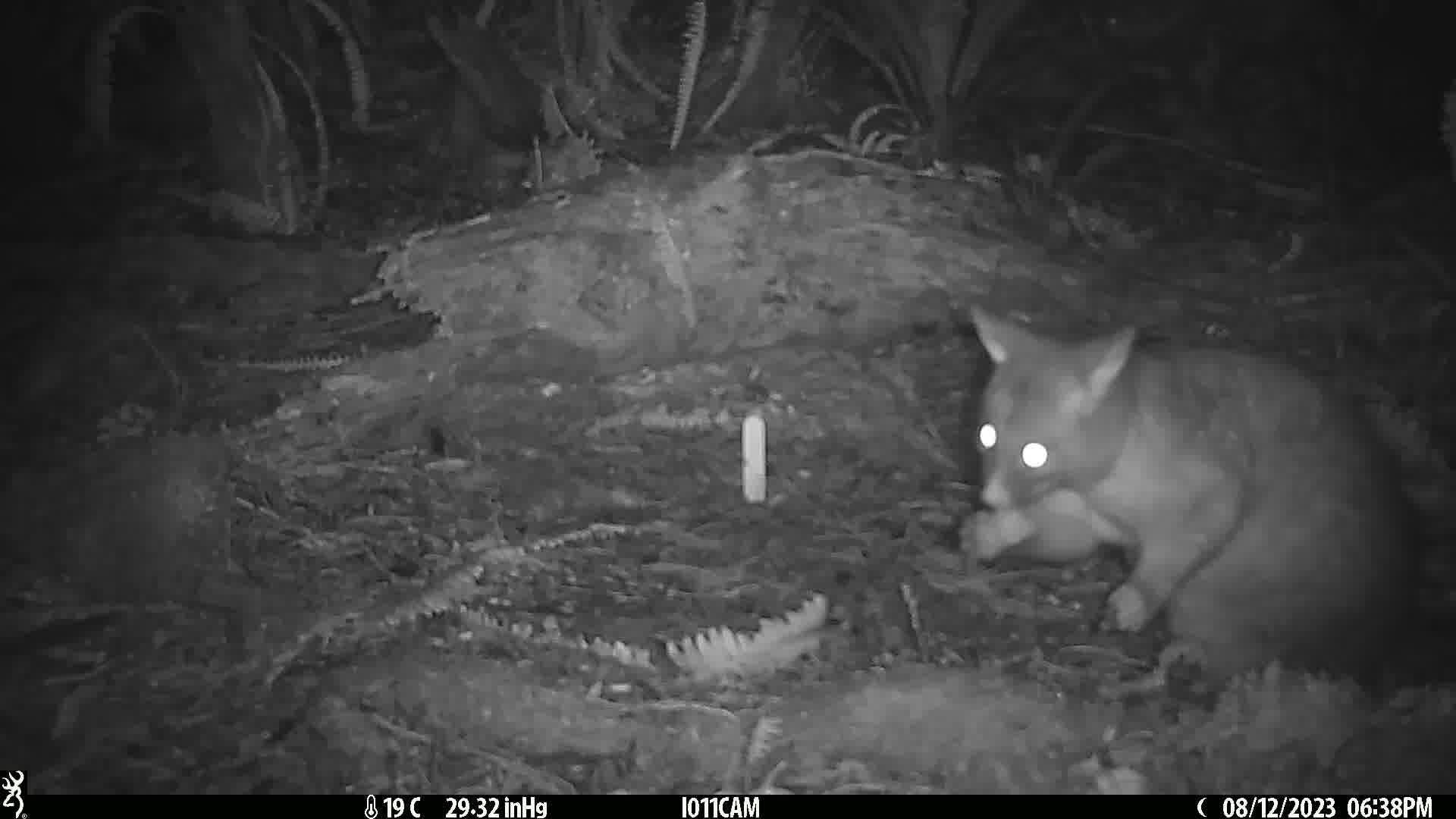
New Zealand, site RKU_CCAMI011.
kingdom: Animalia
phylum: Chordata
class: Mammalia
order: Diprotodontia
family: Phalangeridae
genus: Trichosurus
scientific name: Trichosurus vulpecula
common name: common brushtail possum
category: possum